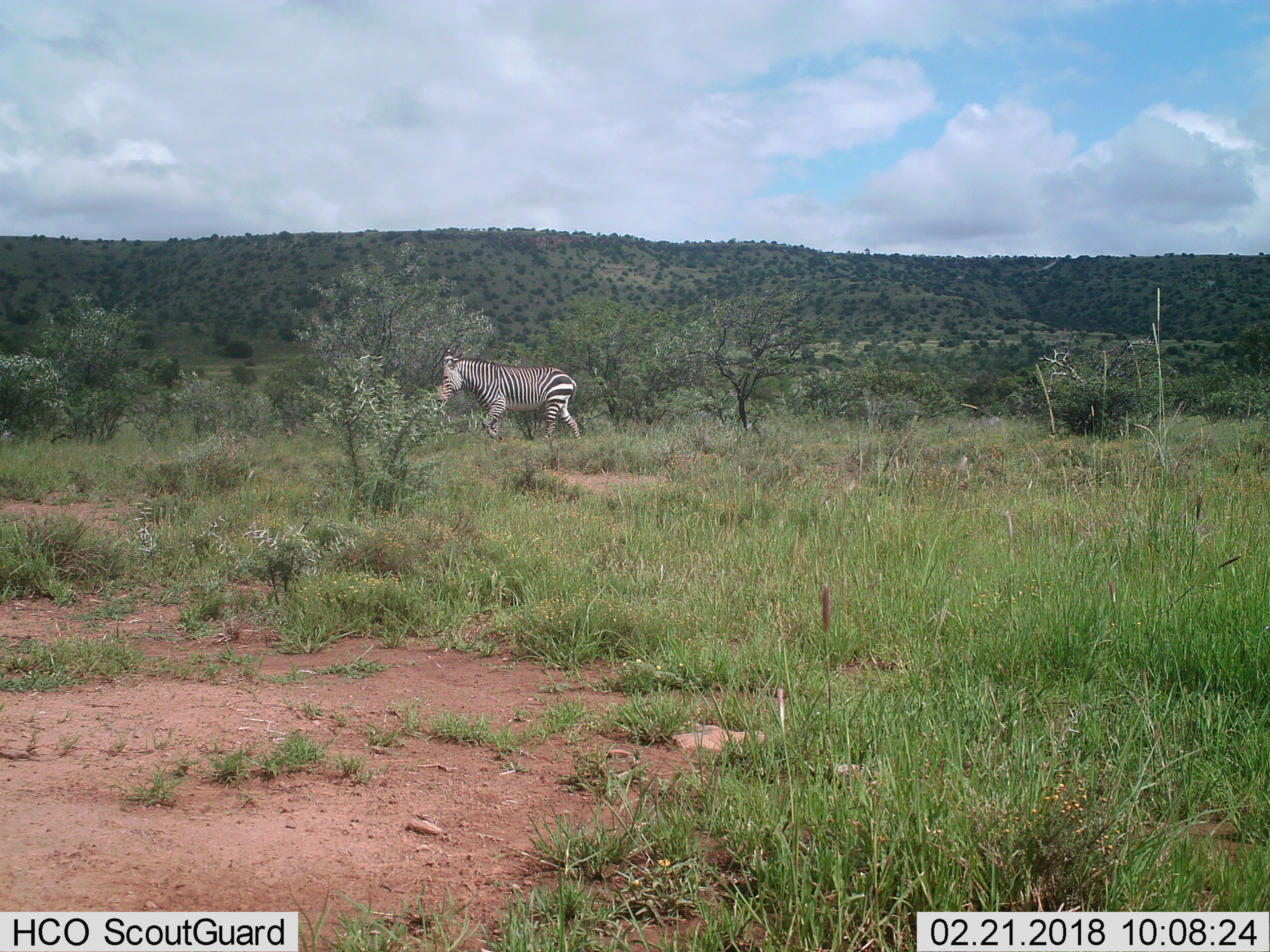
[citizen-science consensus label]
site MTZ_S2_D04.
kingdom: Animalia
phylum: Chordata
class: Mammalia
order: Perissodactyla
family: Equidae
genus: Equus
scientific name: Equus zebra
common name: mountain zebra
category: zebramountain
Zebramountain (mountain zebra) (Equus zebra), count 1. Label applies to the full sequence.